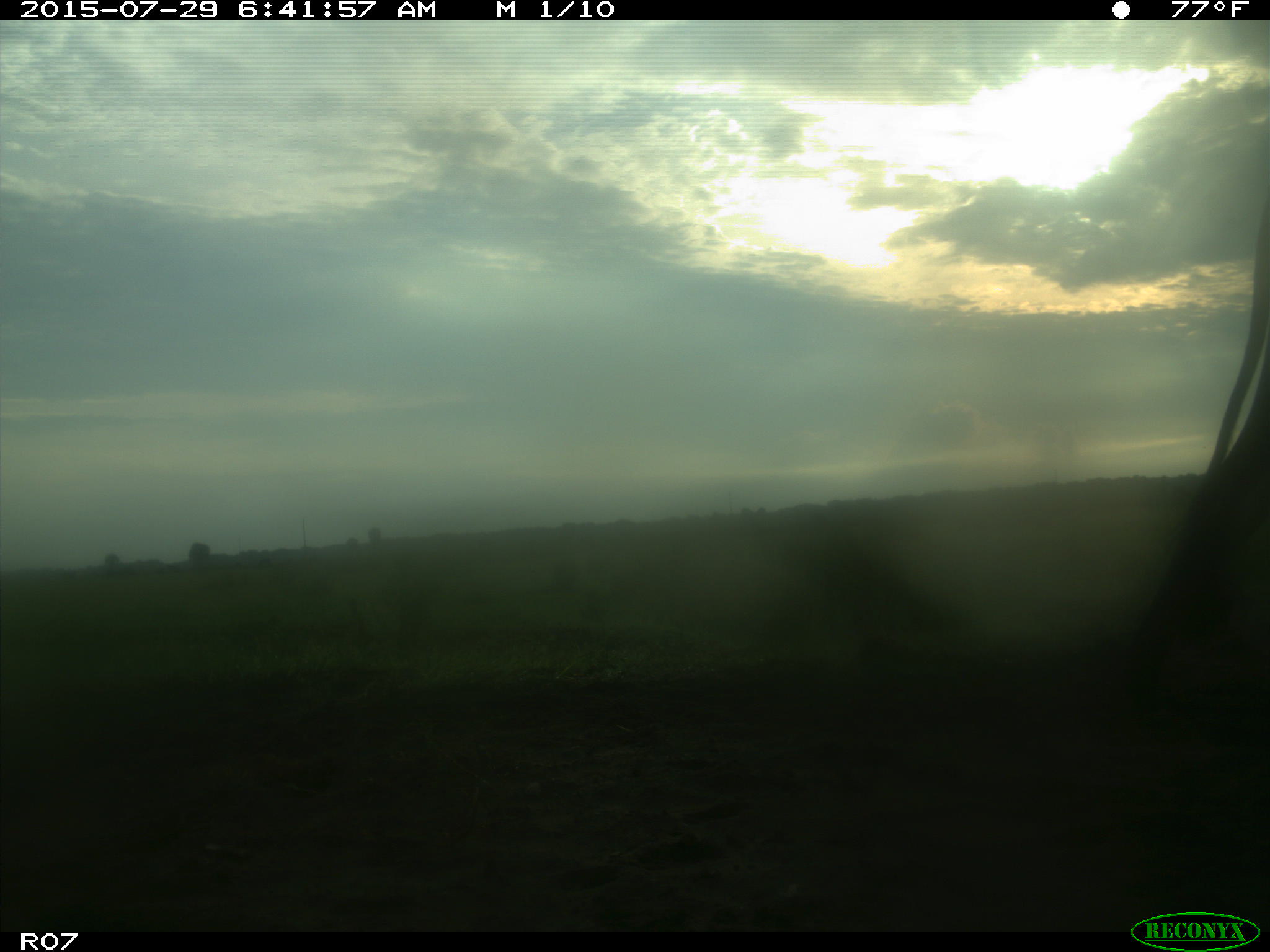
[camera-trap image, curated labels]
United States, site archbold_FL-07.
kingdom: Animalia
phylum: Chordata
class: Mammalia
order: Artiodactyla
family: Bovidae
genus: Bos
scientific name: Bos taurus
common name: domestic cow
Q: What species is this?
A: Bos taurus (domestic cow).